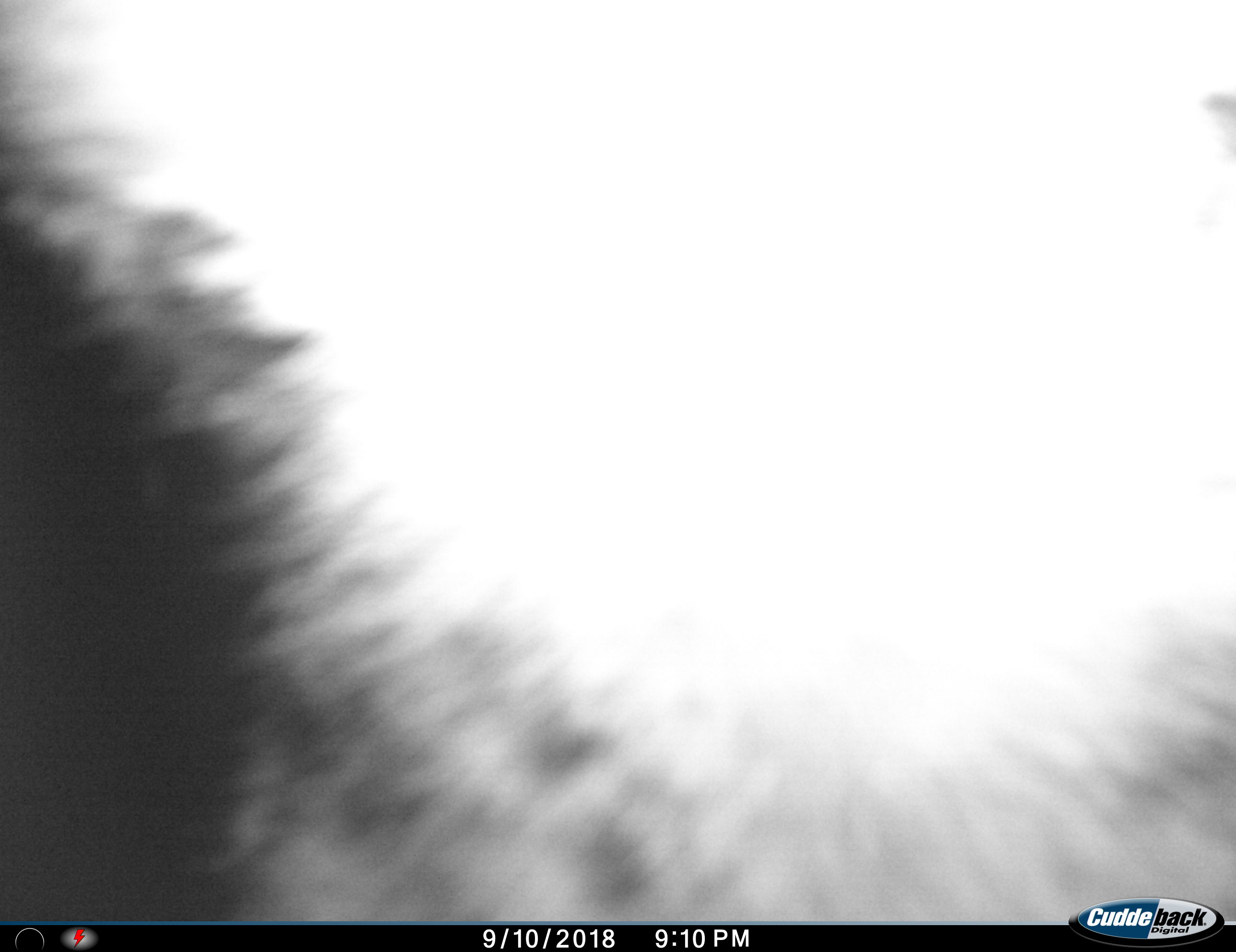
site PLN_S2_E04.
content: unidentified animal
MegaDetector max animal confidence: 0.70